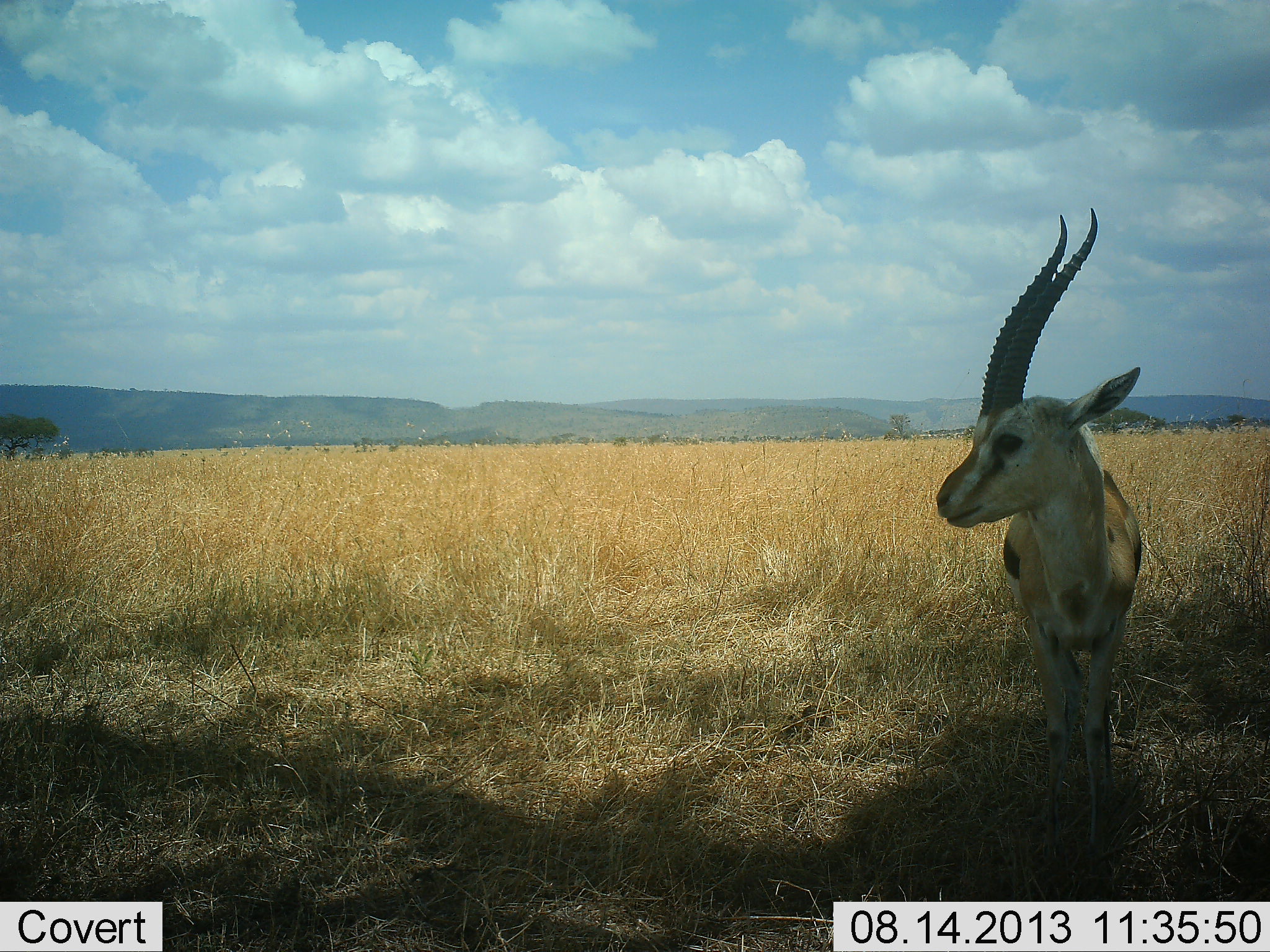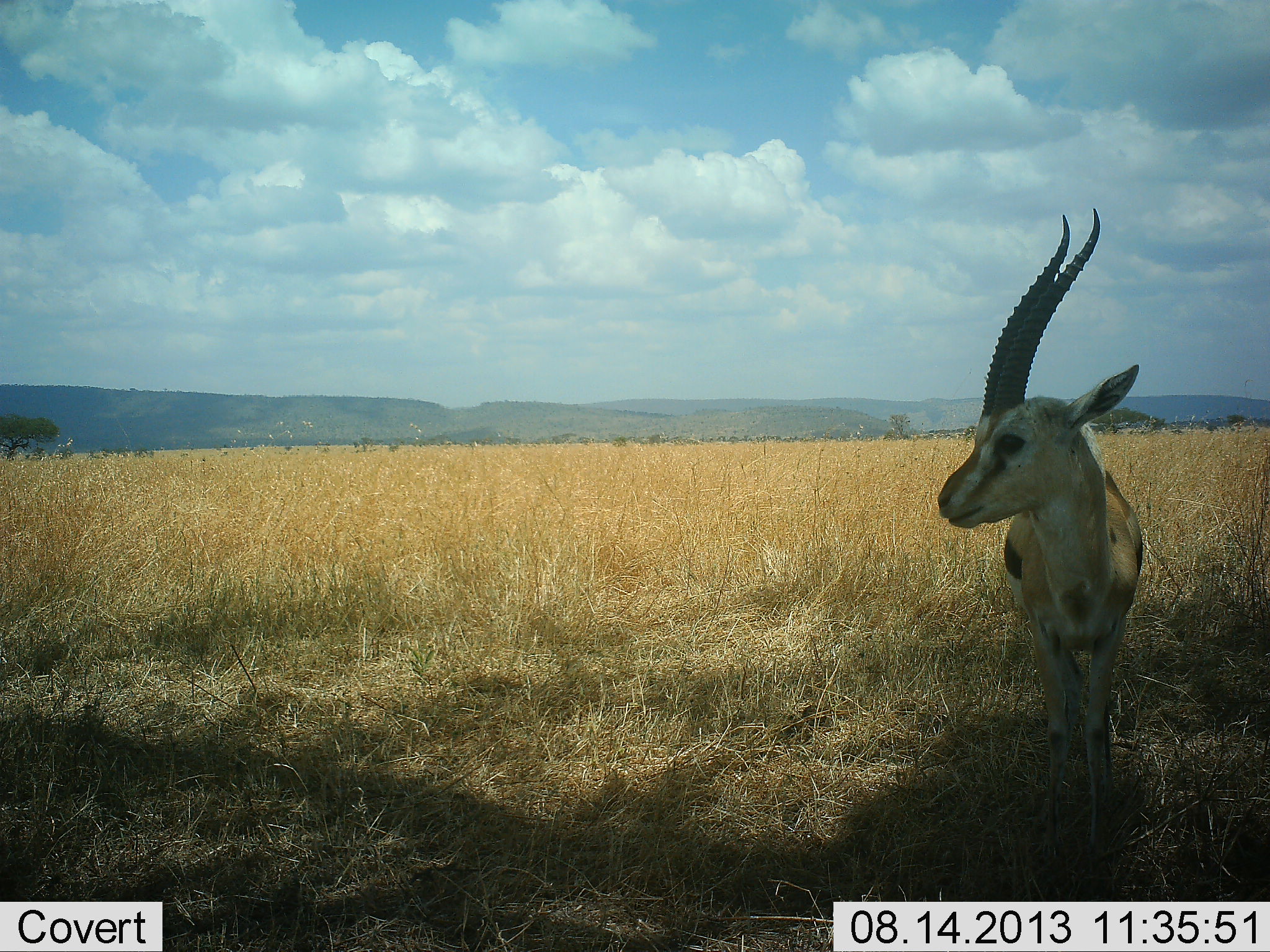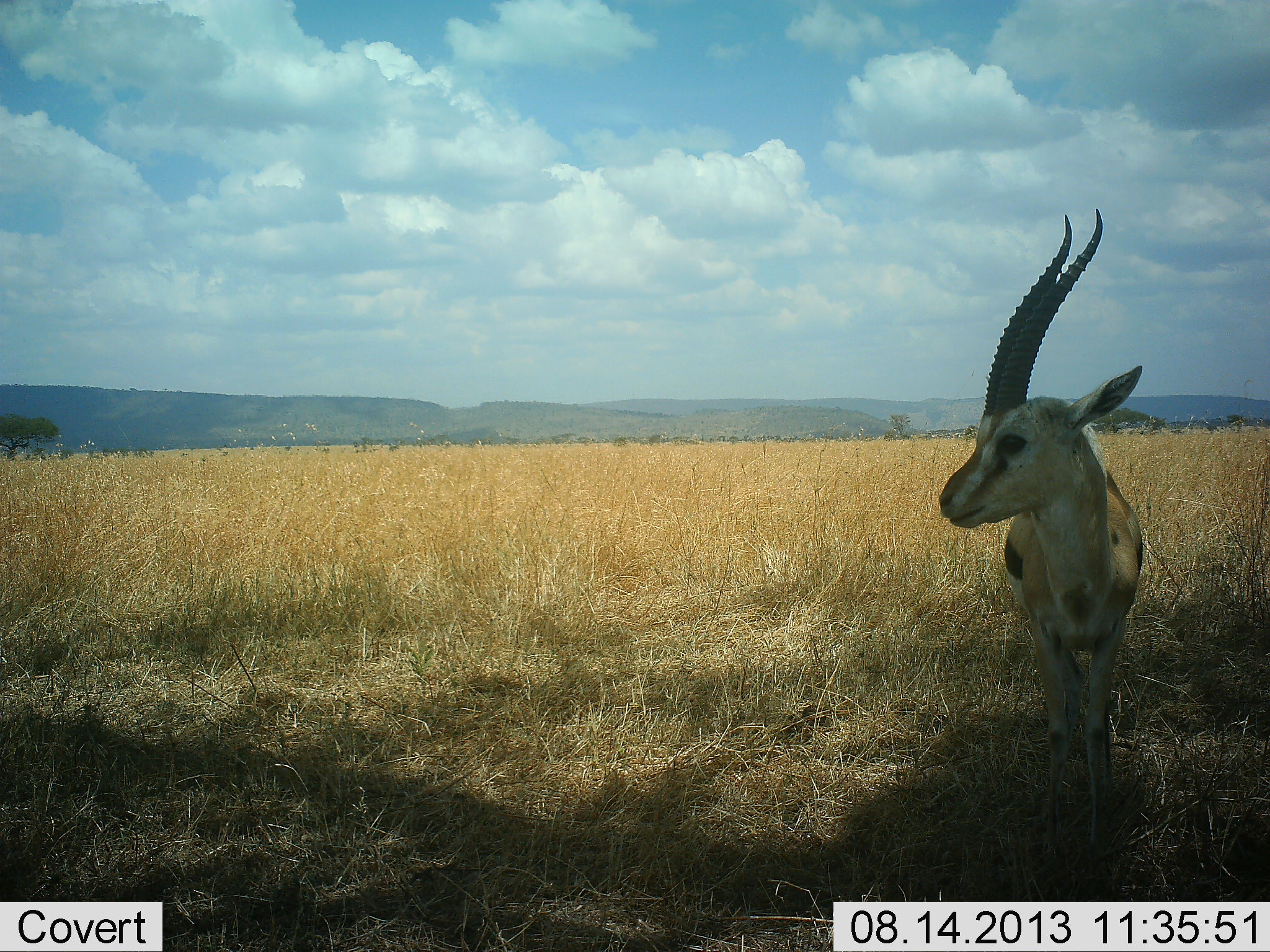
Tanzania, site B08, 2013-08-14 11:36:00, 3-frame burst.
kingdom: Animalia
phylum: Chordata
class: Mammalia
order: Artiodactyla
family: Bovidae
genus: Eudorcas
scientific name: Eudorcas thomsonii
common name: thomson's gazelle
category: gazellethomsons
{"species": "gazellethomsons (thomson's gazelle) (Eudorcas thomsonii)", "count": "1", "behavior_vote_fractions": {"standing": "100%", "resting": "0%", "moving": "0%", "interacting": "0%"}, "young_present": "0%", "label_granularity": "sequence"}